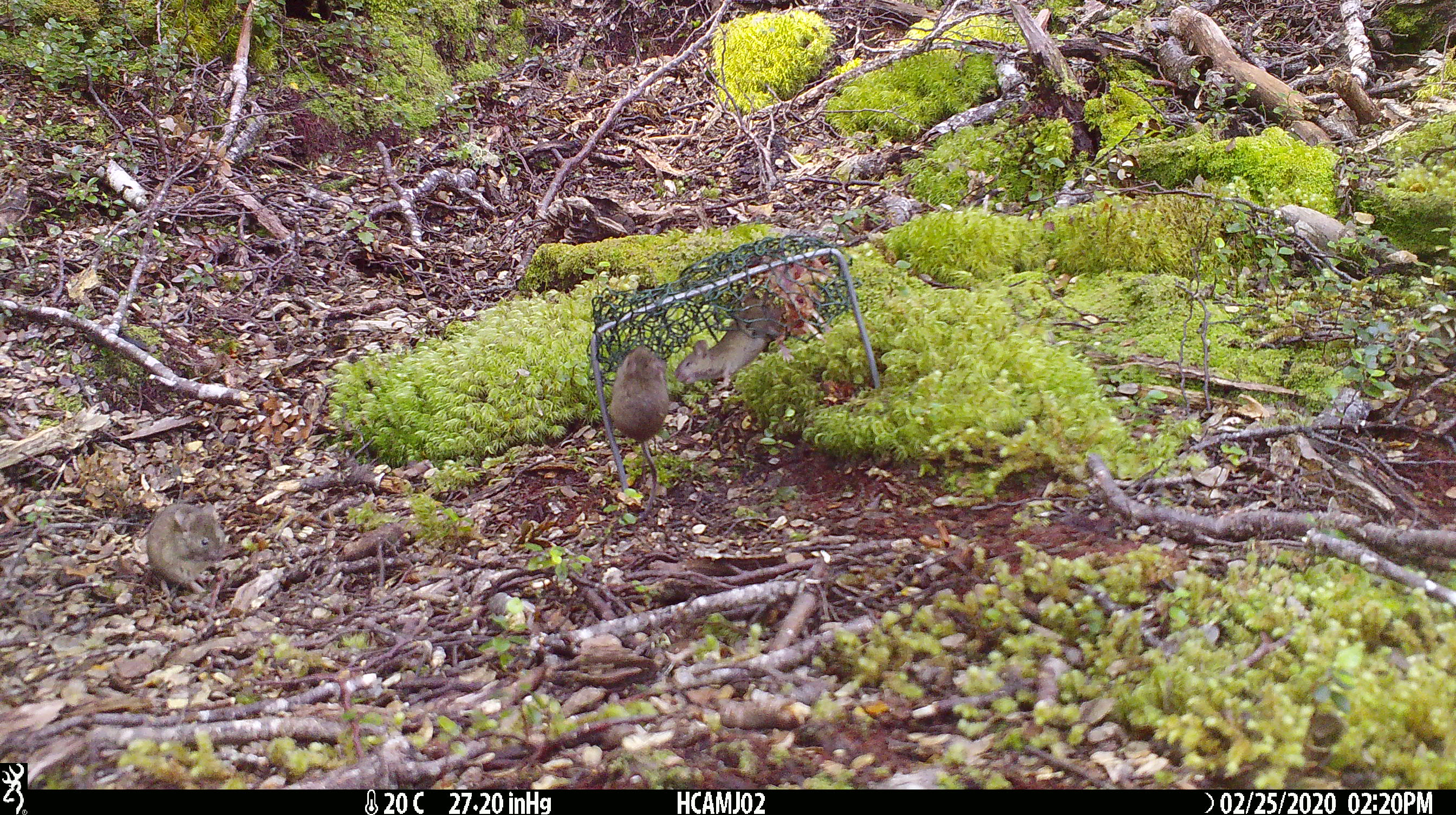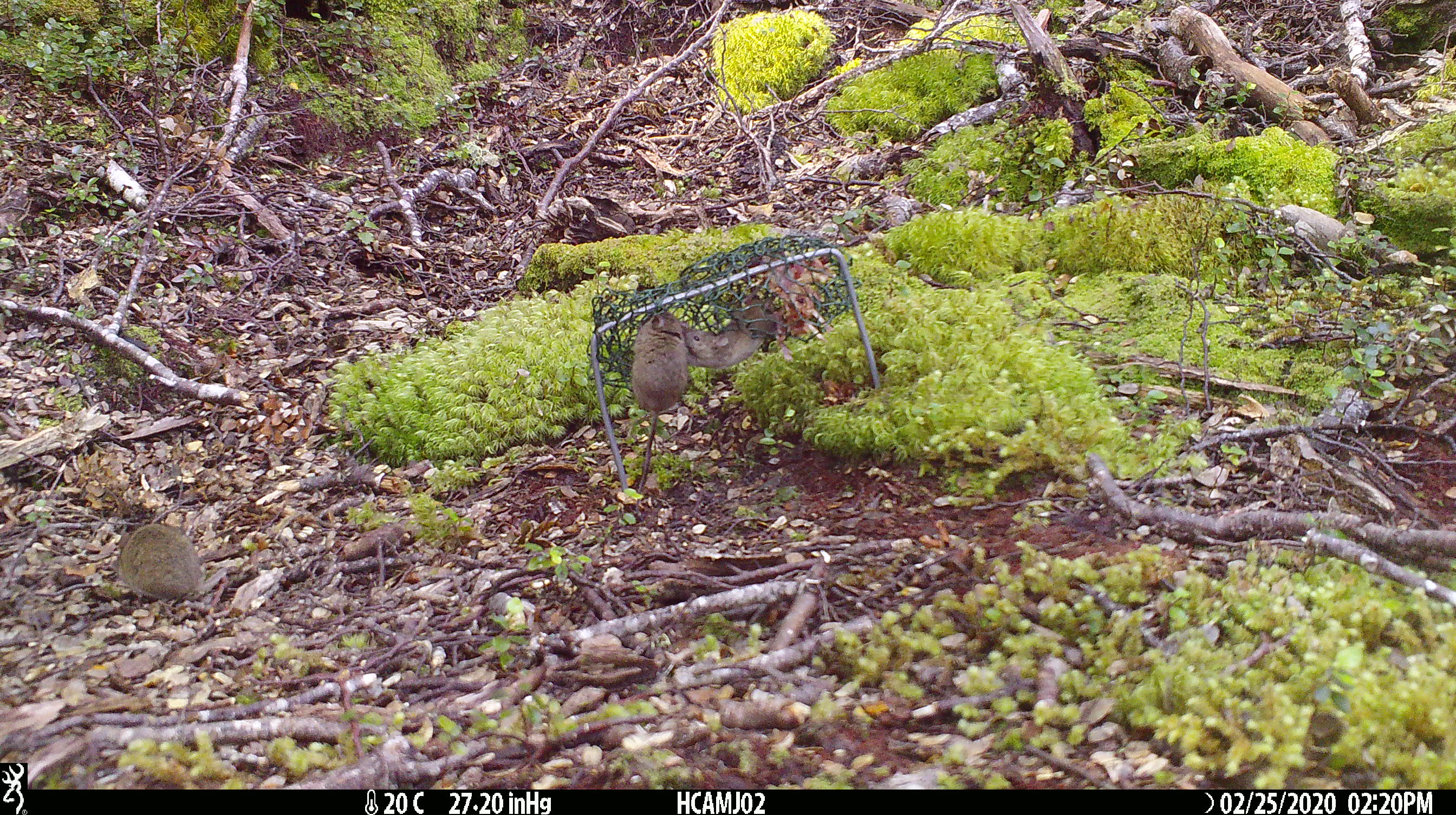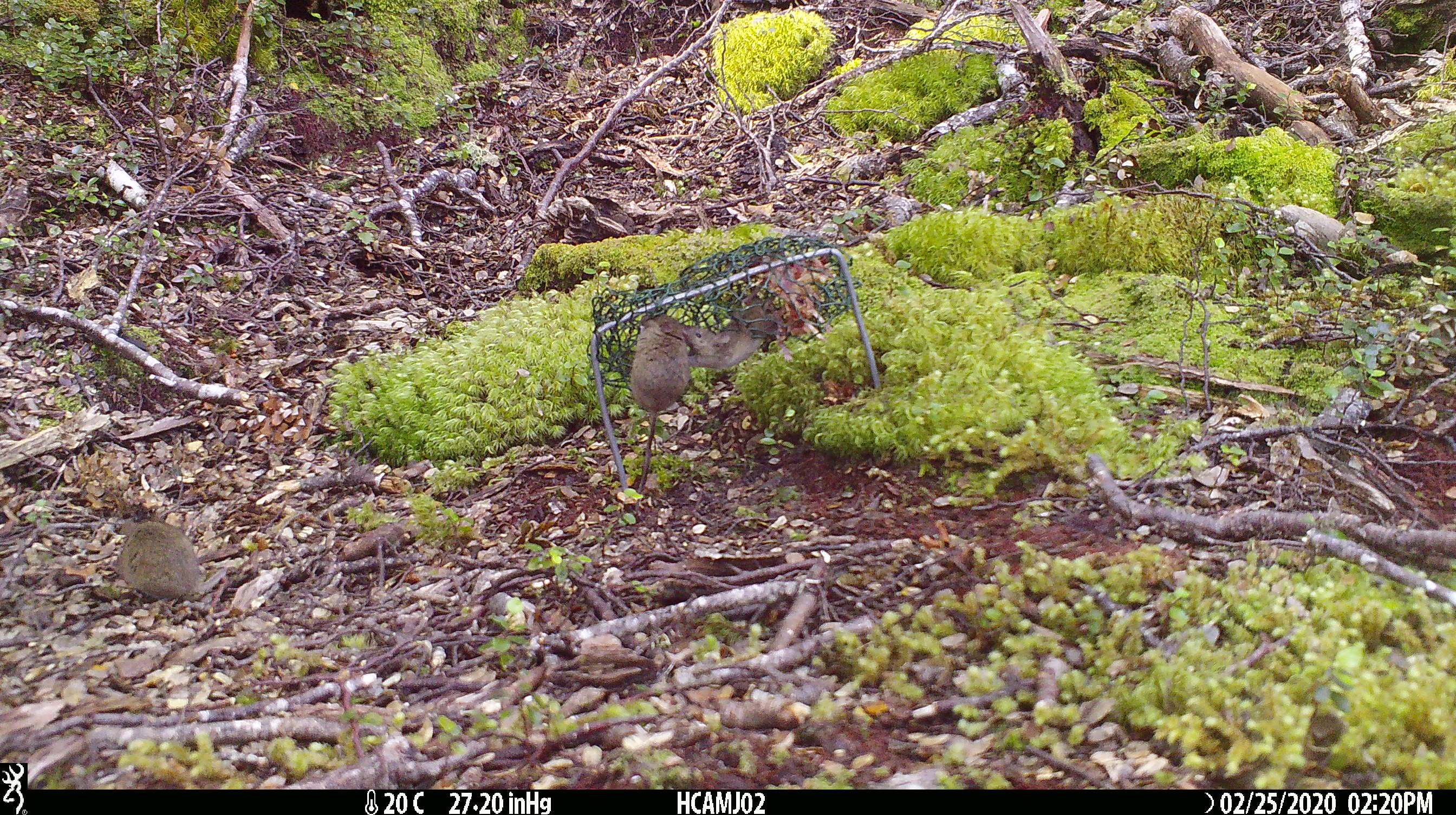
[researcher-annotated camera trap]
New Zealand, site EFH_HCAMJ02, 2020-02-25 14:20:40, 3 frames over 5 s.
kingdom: Animalia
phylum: Chordata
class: Mammalia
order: Rodentia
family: Muridae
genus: Mus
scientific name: Mus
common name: mouse